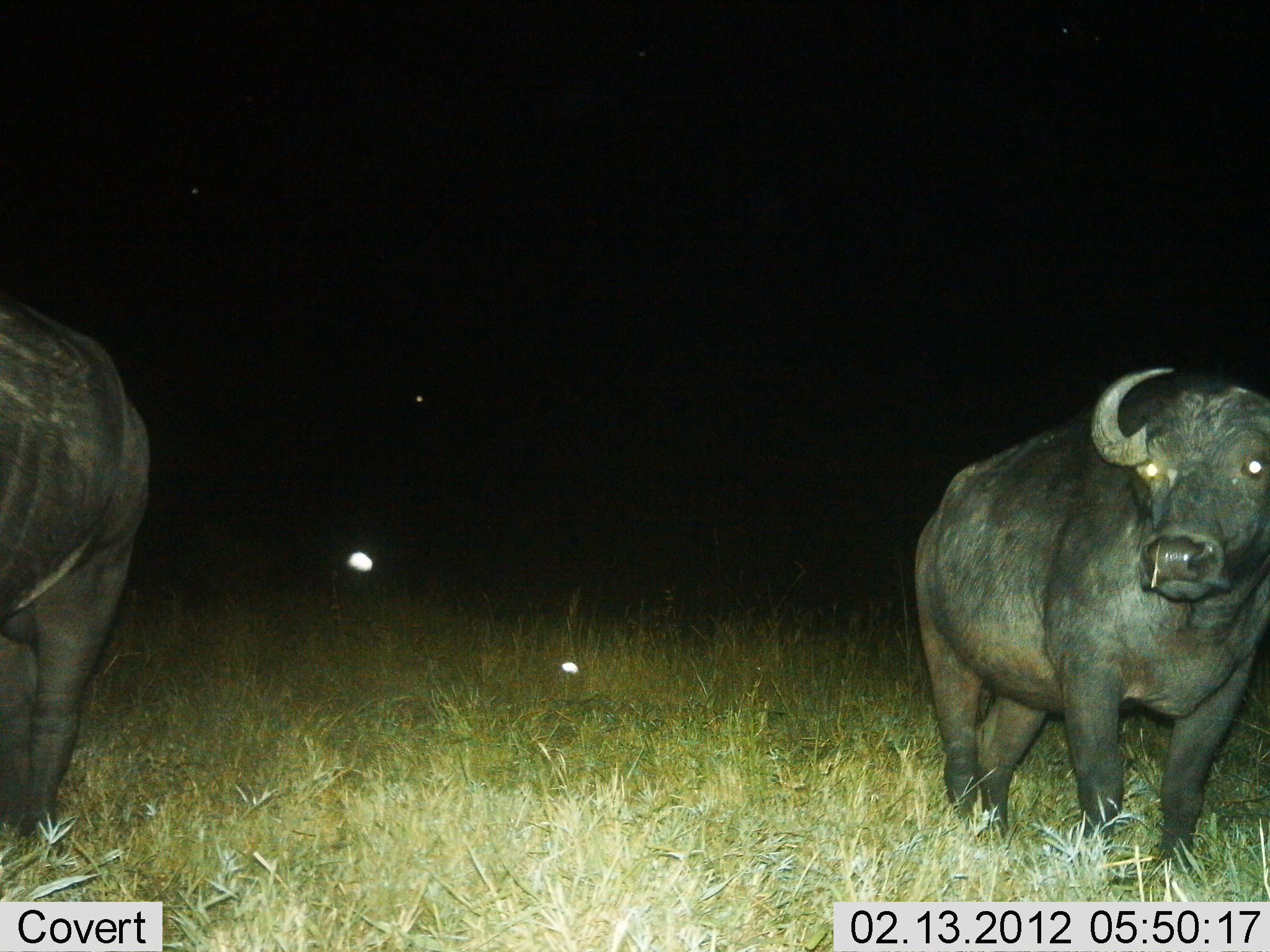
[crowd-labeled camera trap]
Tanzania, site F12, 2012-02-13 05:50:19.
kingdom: Animalia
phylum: Chordata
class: Mammalia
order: Artiodactyla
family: Bovidae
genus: Syncerus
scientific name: Syncerus caffer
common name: cape buffalo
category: buffalo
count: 2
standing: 92%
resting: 4%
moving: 8%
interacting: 0%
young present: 0%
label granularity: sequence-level